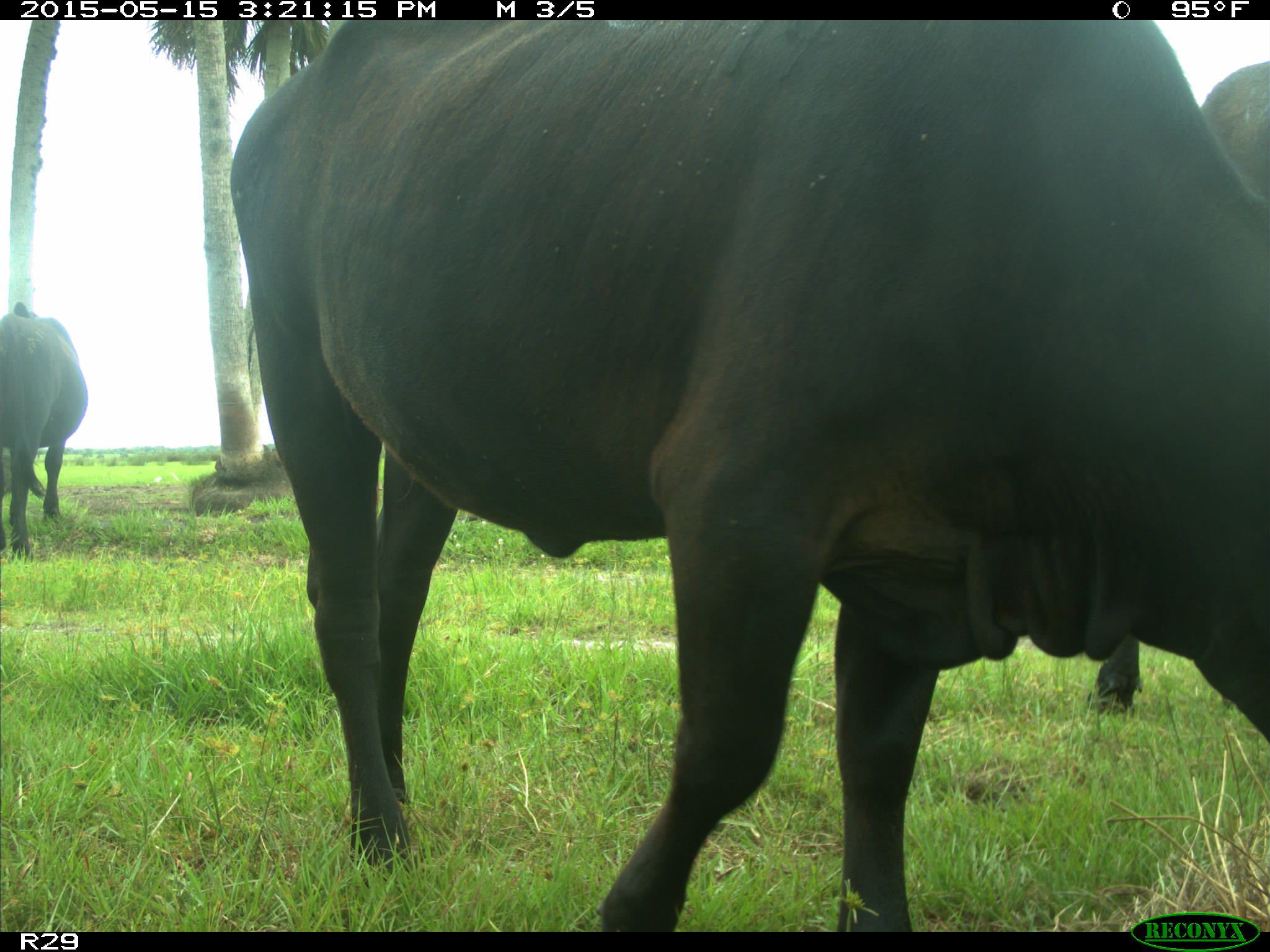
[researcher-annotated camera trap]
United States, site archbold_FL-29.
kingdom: Animalia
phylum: Chordata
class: Mammalia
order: Artiodactyla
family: Bovidae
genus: Bos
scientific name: Bos taurus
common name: domestic cow